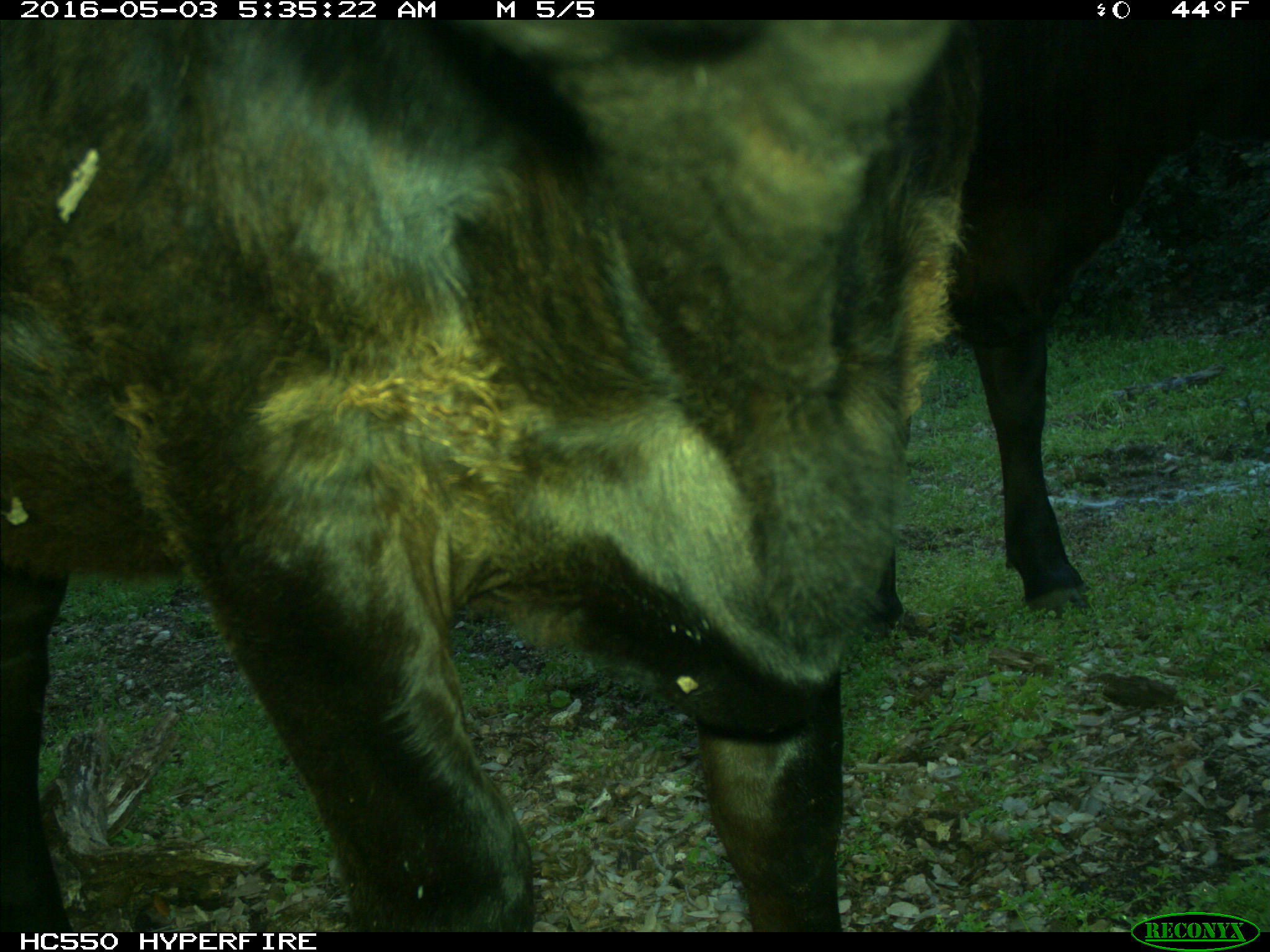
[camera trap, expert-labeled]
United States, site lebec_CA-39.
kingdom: Animalia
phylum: Chordata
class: Mammalia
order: Artiodactyla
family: Bovidae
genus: Bos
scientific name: Bos taurus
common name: domestic cow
Bos taurus (domestic cow).